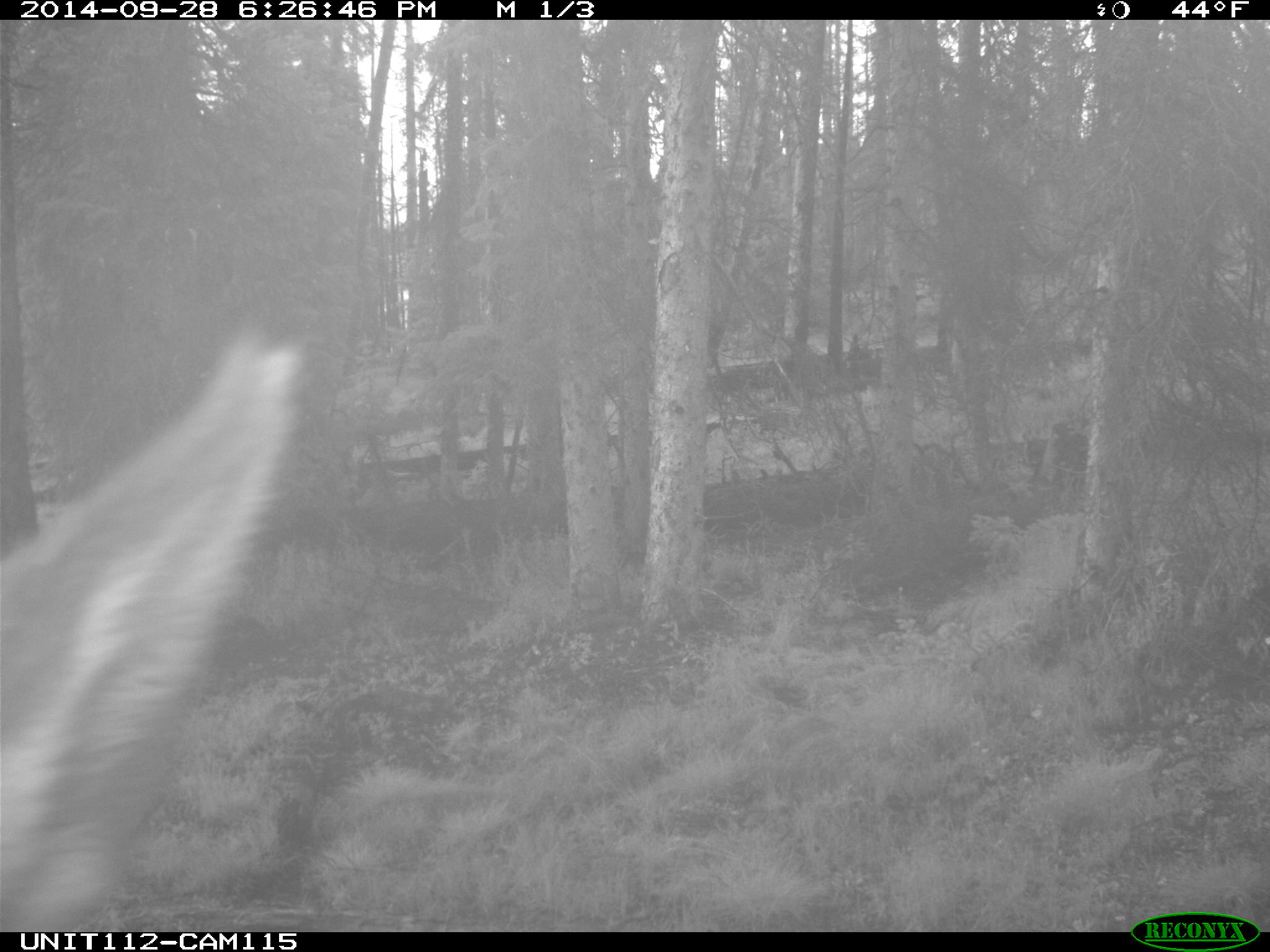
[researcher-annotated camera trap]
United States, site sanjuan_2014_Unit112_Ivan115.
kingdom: Animalia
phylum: Chordata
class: Mammalia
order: Artiodactyla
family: Cervidae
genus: Cervus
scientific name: Cervus elaphus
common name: red deer